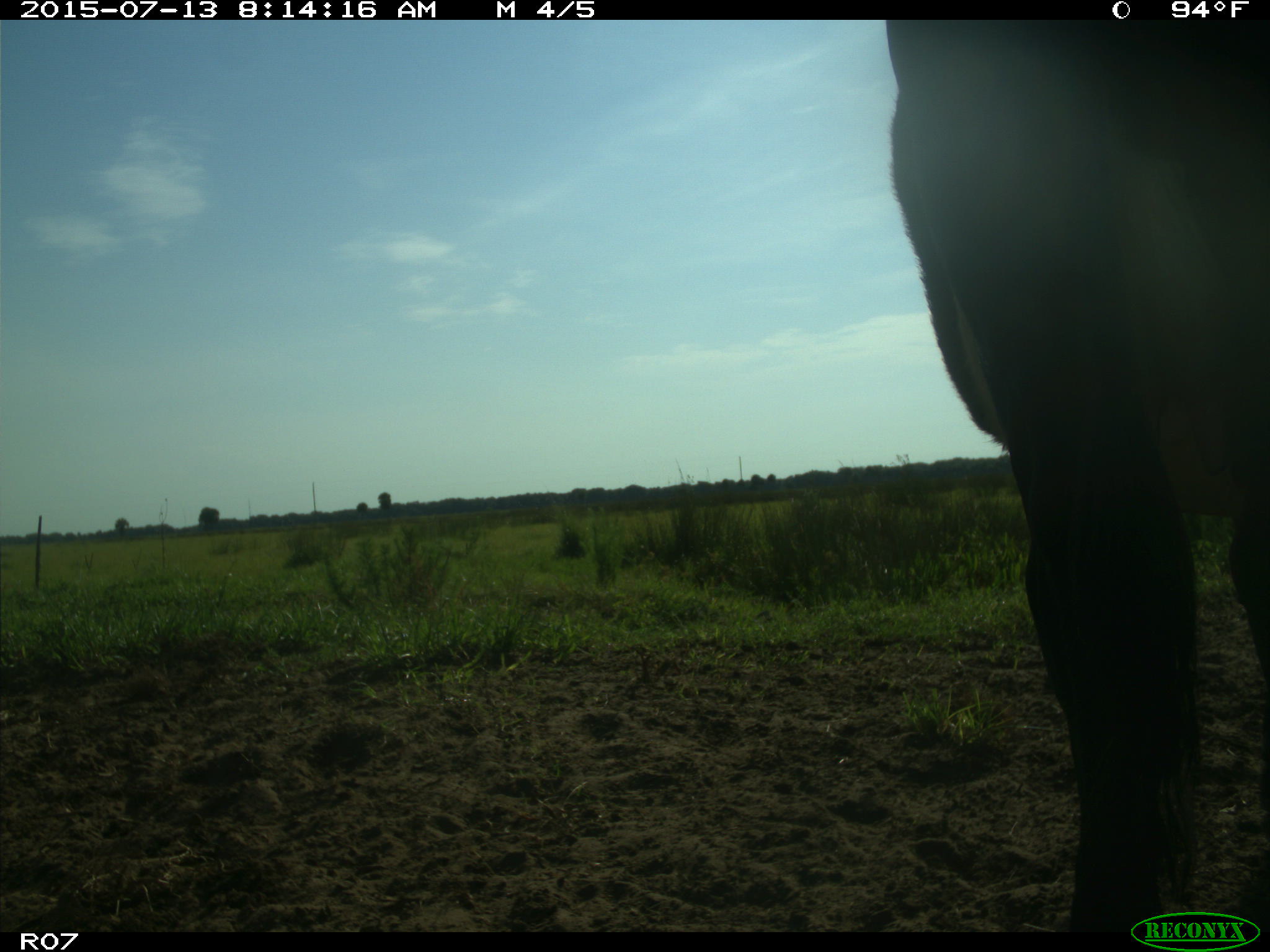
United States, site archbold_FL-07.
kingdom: Animalia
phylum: Chordata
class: Mammalia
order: Artiodactyla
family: Bovidae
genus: Bos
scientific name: Bos taurus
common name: domestic cow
Bos taurus (domestic cow).